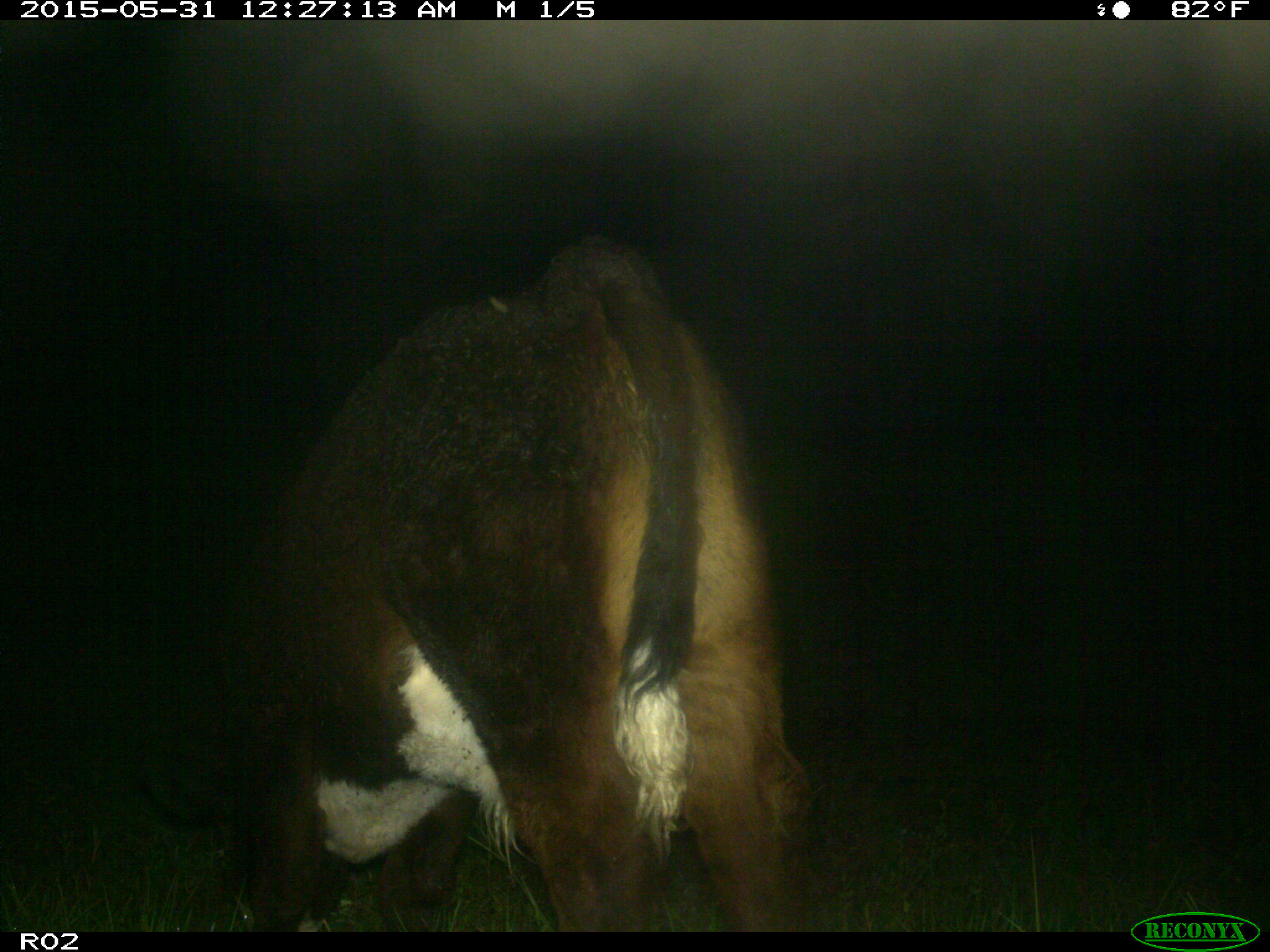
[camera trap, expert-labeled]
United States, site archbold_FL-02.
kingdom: Animalia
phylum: Chordata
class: Mammalia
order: Artiodactyla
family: Bovidae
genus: Bos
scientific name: Bos taurus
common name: domestic cow